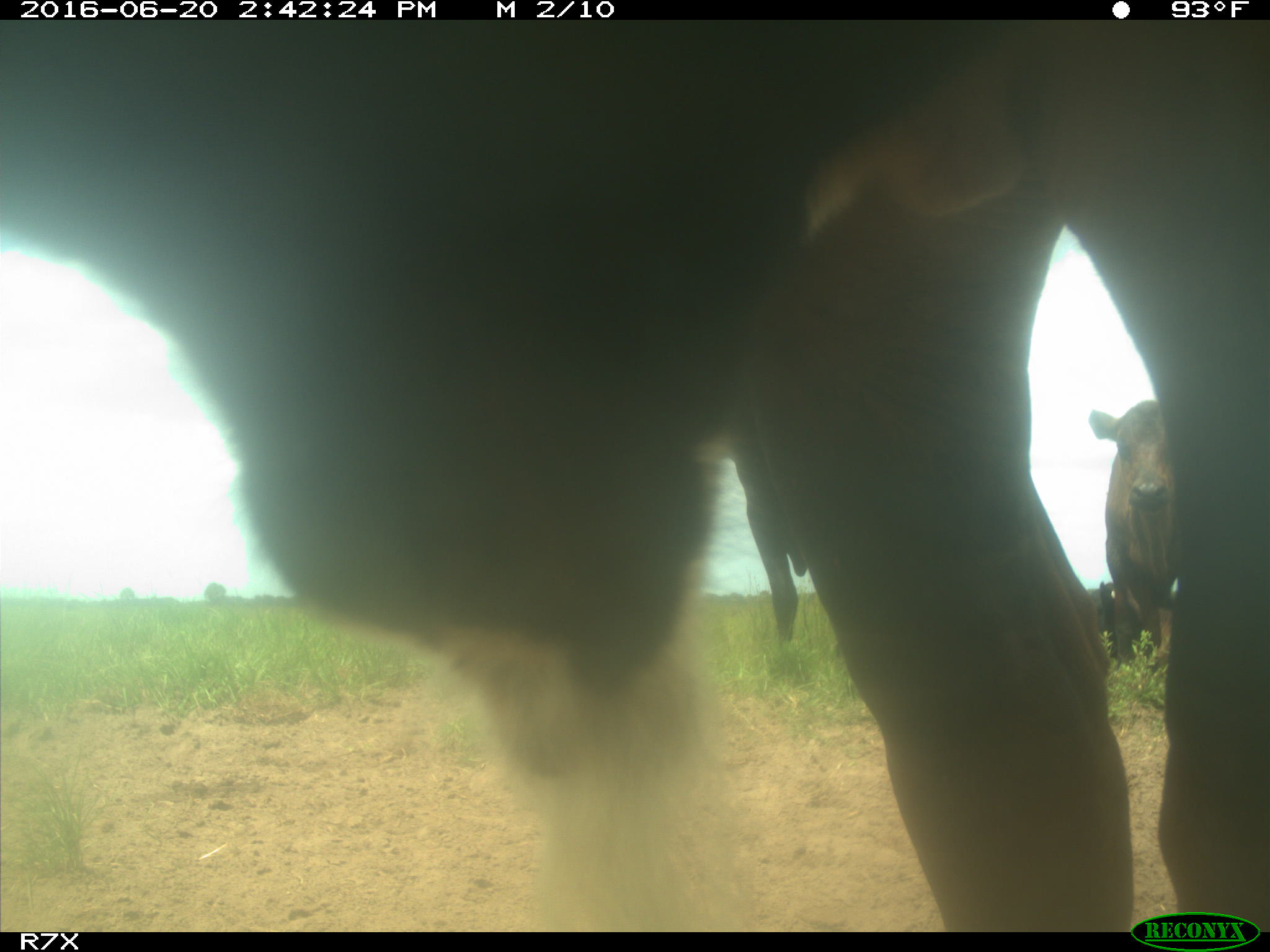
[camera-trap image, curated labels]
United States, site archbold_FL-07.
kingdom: Animalia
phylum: Chordata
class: Mammalia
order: Artiodactyla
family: Bovidae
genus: Bos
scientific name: Bos taurus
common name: domestic cow